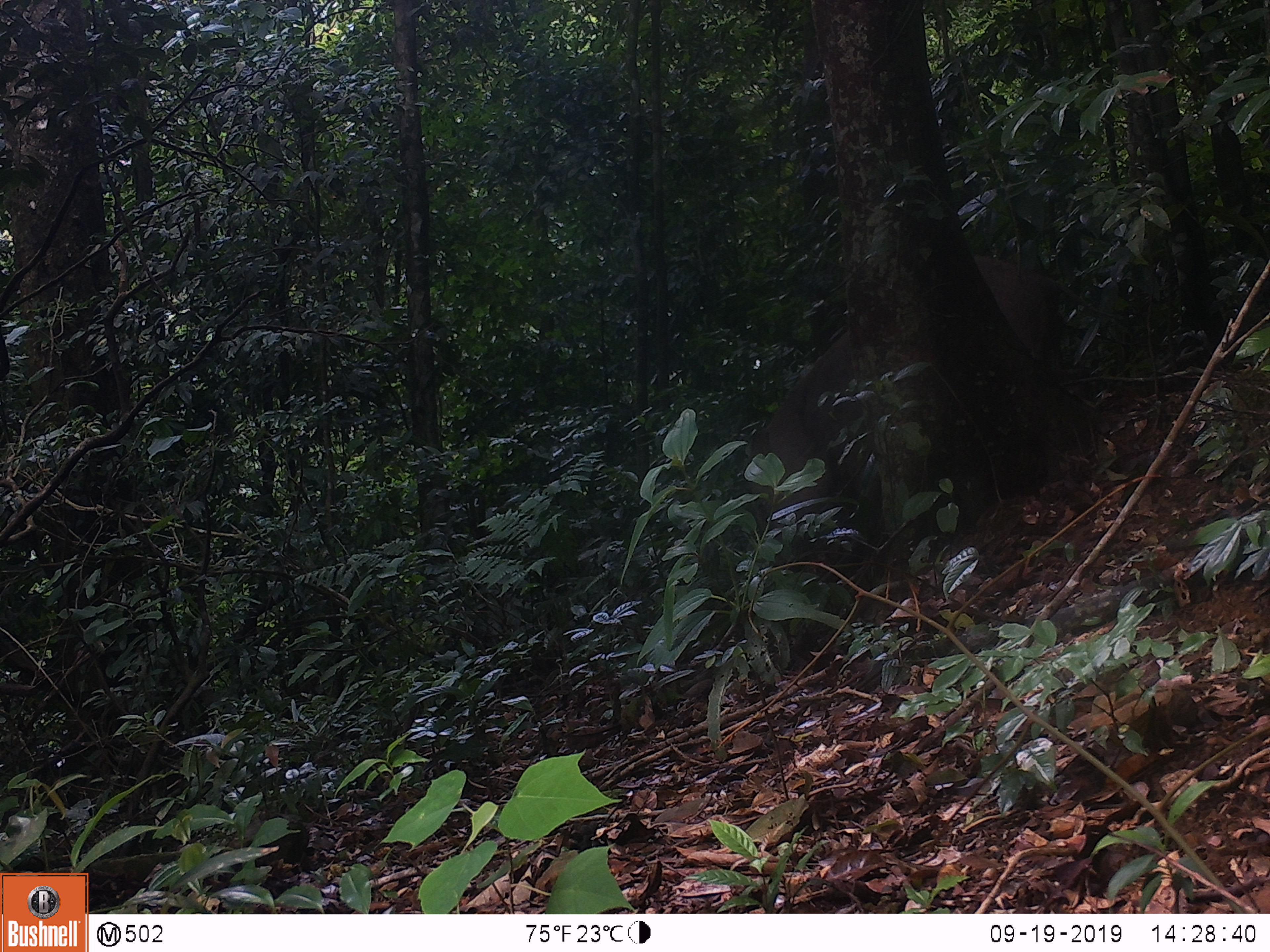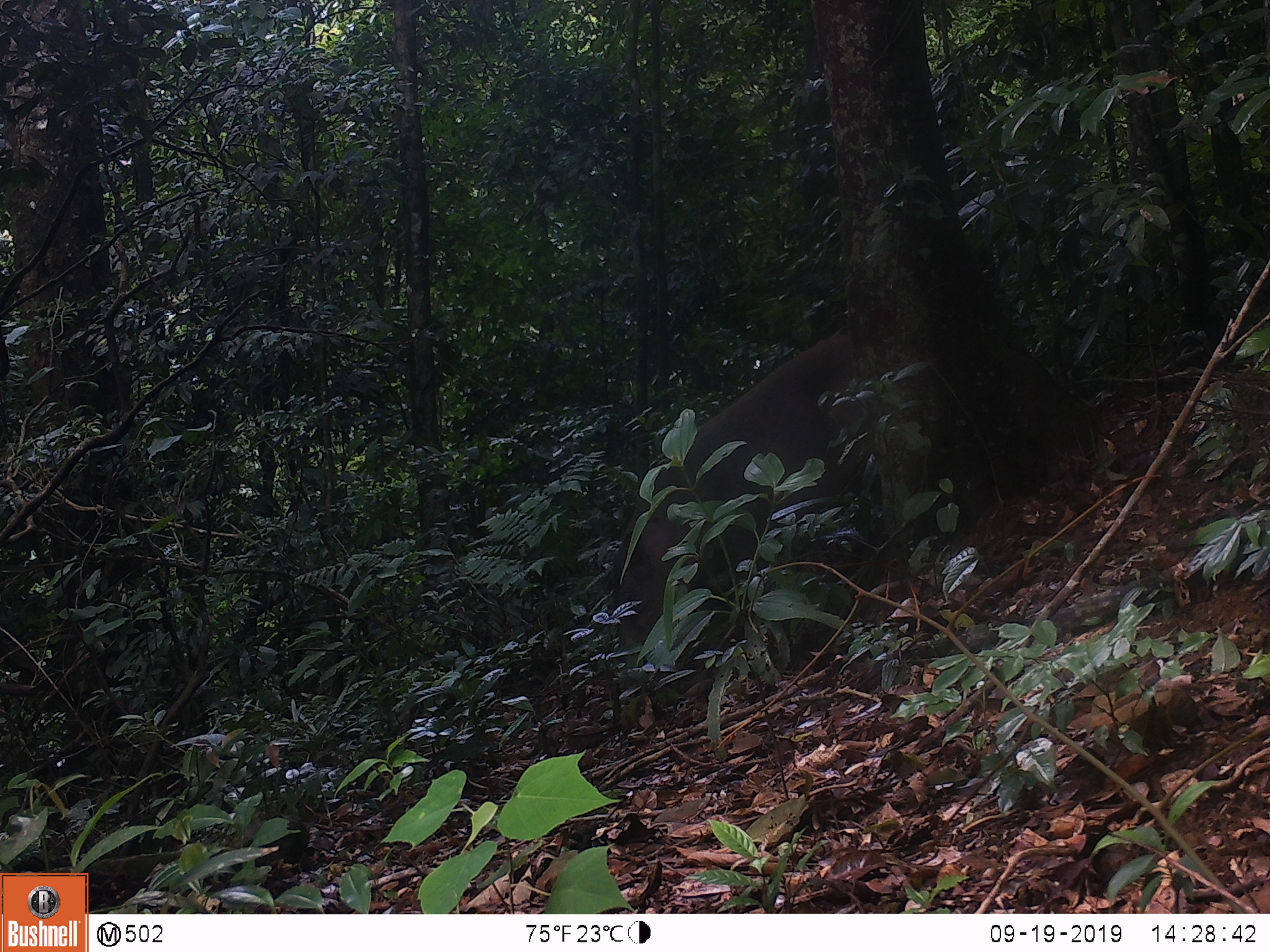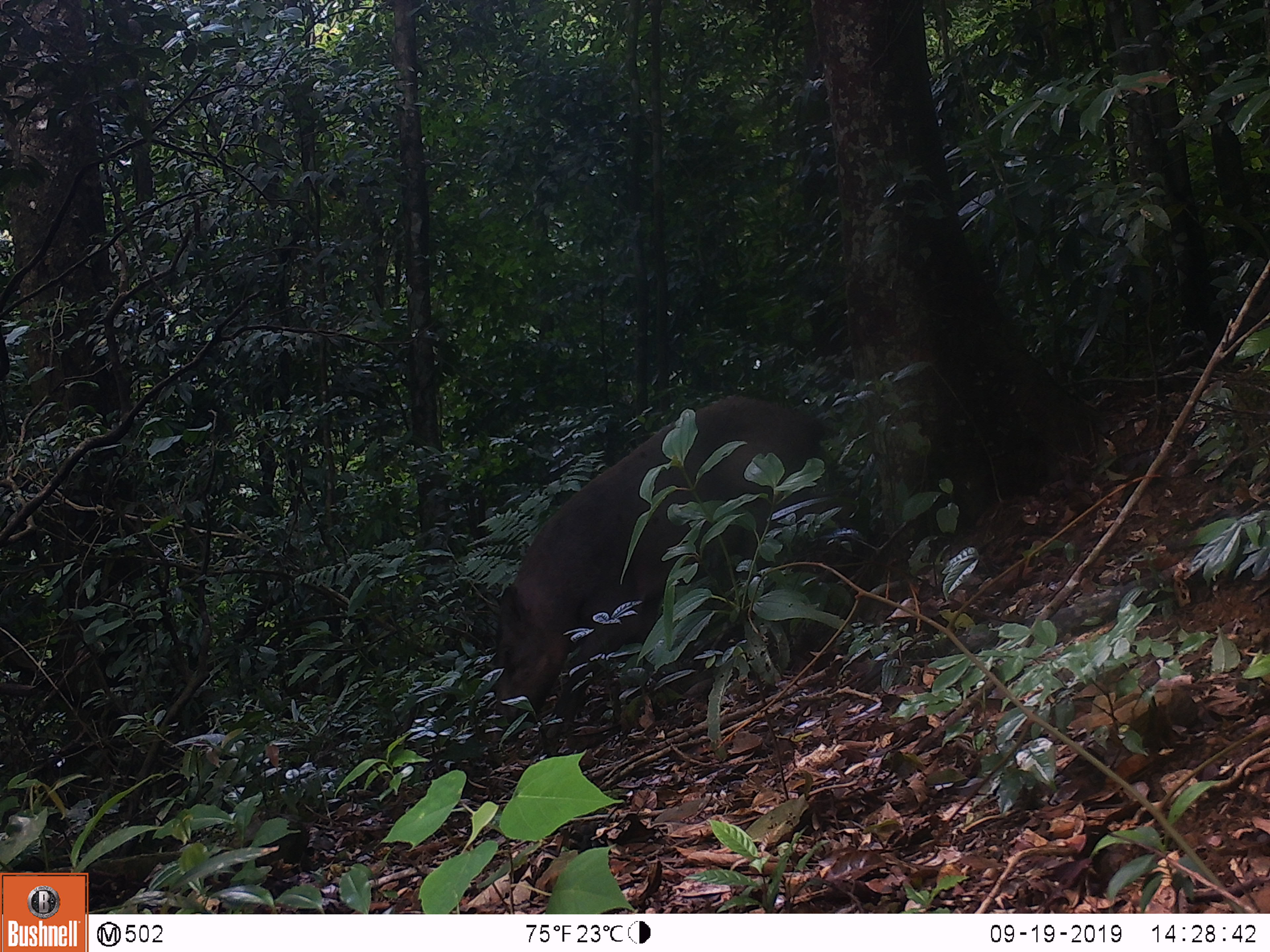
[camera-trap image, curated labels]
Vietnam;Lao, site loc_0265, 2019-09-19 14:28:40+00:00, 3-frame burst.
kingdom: Animalia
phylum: Chordata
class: Mammalia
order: Artiodactyla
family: Suidae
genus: Sus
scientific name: Sus scrofa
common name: eurasian wild pig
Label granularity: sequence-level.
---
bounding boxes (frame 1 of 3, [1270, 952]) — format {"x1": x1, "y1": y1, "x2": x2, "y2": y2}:
eurasian wild pig: {"x1": 748, "y1": 249, "x2": 1086, "y2": 538}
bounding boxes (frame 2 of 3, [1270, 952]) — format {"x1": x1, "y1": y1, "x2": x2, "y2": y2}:
eurasian wild pig: {"x1": 611, "y1": 323, "x2": 861, "y2": 656}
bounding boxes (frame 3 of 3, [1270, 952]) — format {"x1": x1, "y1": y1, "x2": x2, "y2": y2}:
eurasian wild pig: {"x1": 492, "y1": 391, "x2": 888, "y2": 729}